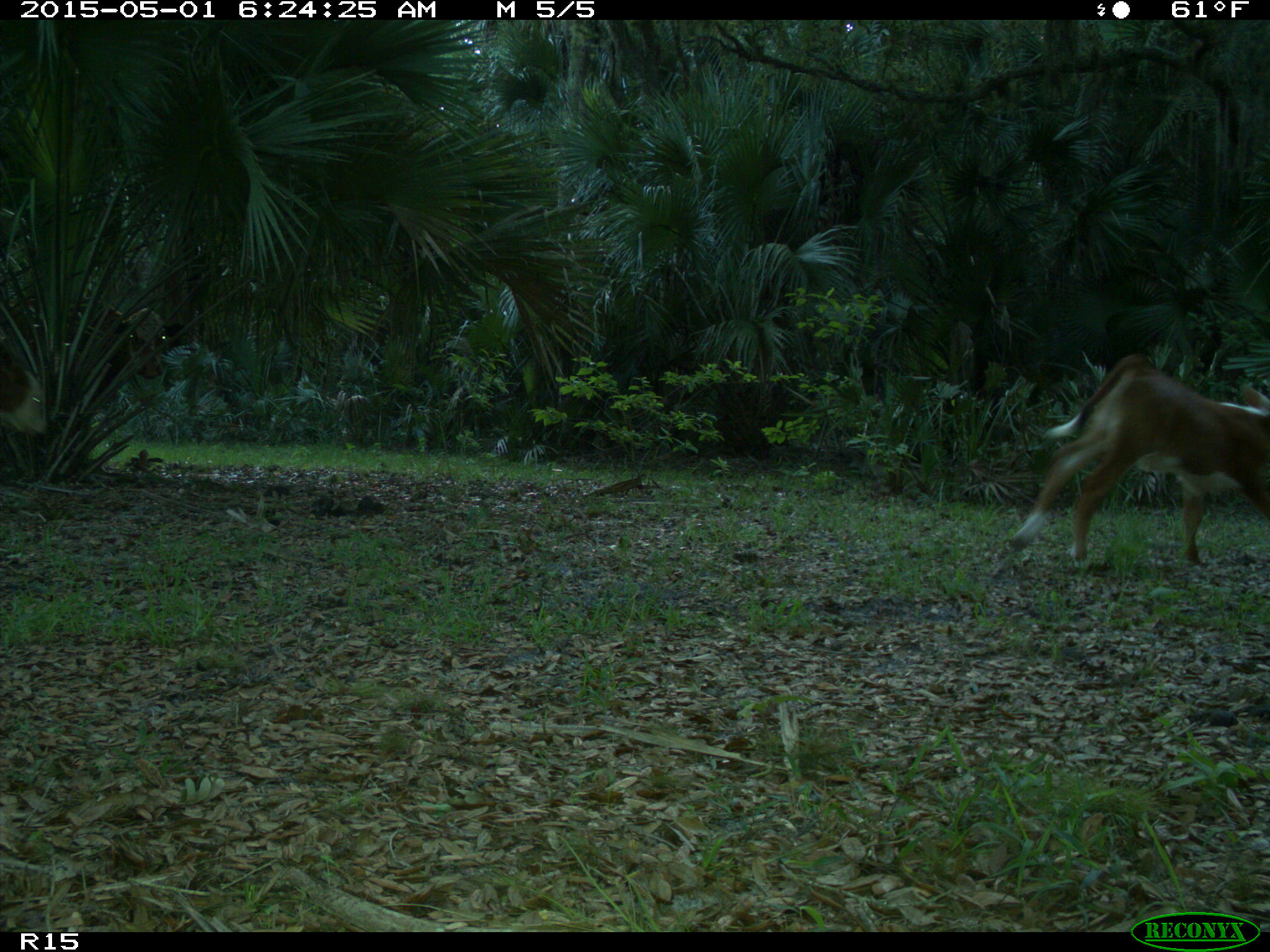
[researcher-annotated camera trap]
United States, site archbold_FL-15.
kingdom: Animalia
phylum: Chordata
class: Mammalia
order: Artiodactyla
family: Bovidae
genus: Bos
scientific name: Bos taurus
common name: domestic cow